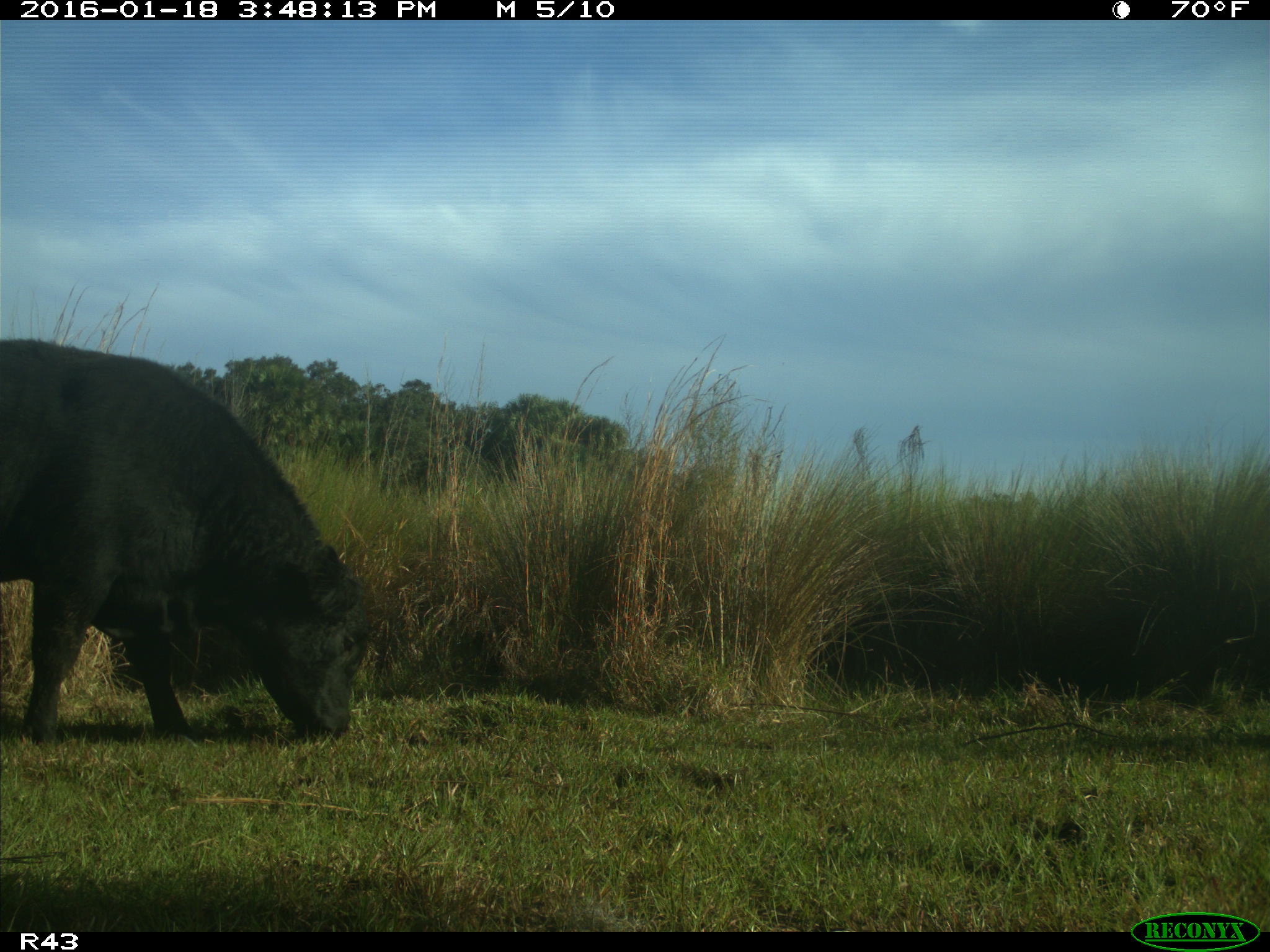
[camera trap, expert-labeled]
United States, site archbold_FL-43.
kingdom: Animalia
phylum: Chordata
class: Mammalia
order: Artiodactyla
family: Bovidae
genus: Bos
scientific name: Bos taurus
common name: domestic cow